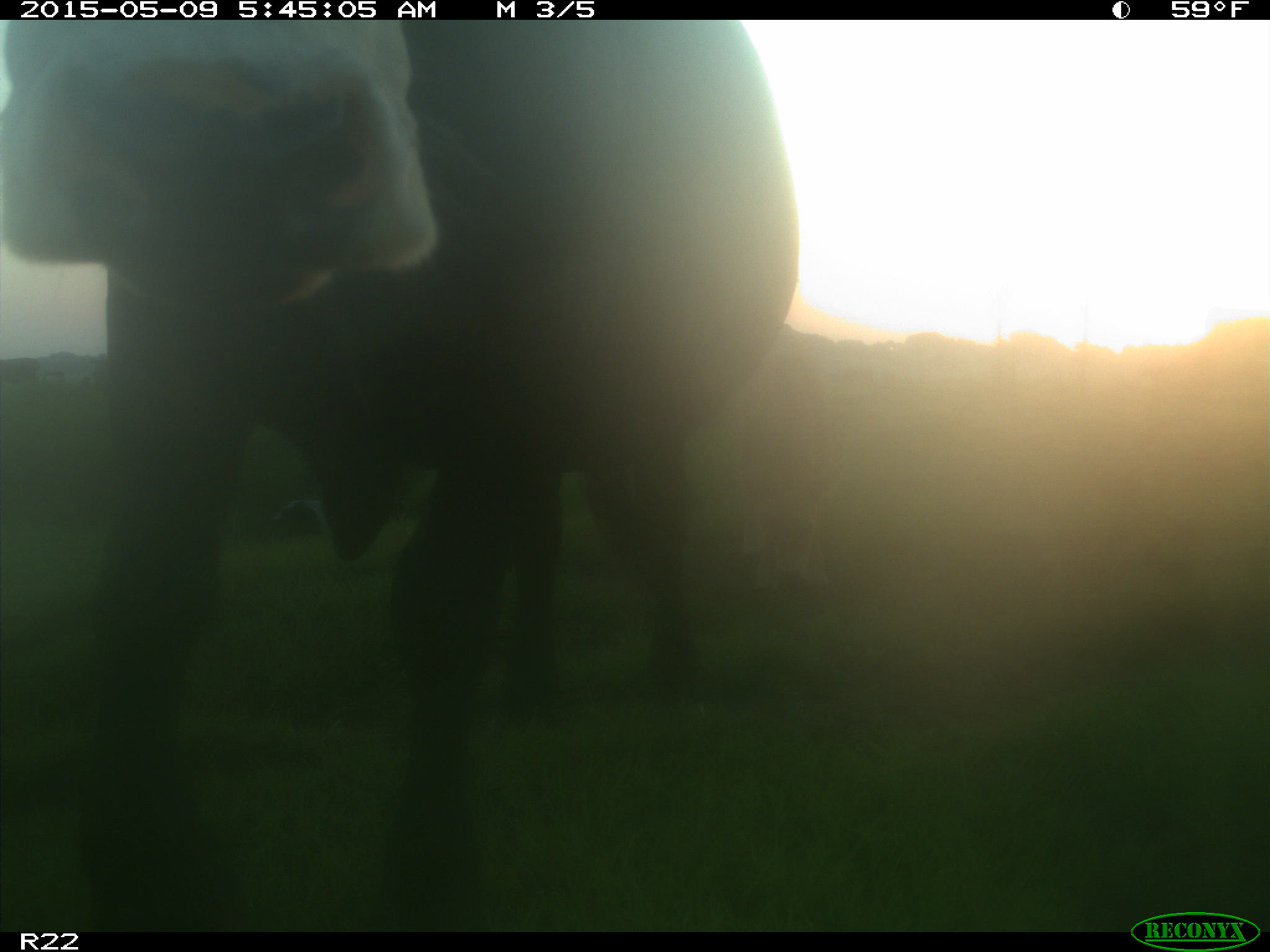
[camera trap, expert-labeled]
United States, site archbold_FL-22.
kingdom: Animalia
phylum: Chordata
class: Mammalia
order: Artiodactyla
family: Bovidae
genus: Bos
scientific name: Bos taurus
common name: domestic cow